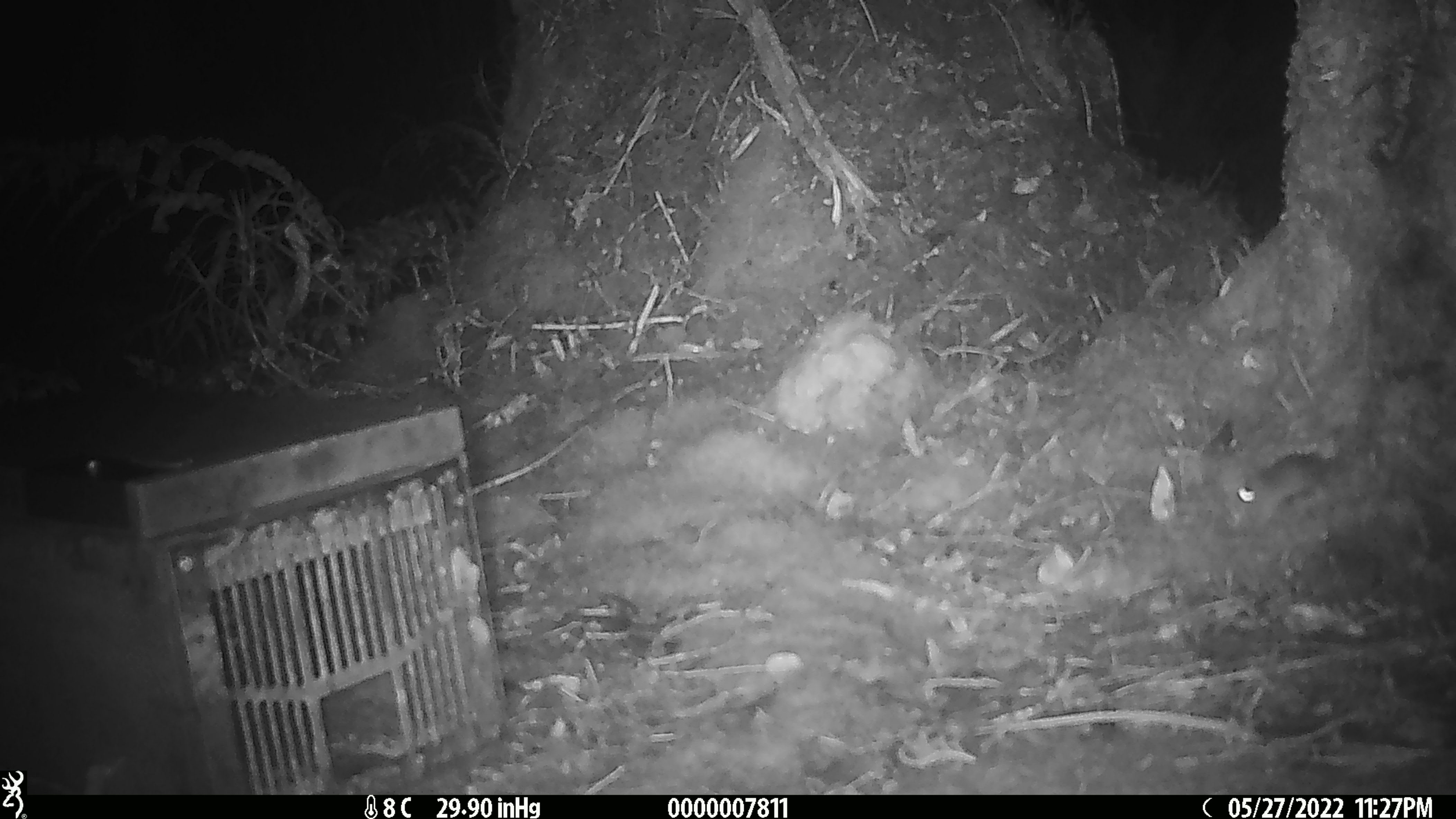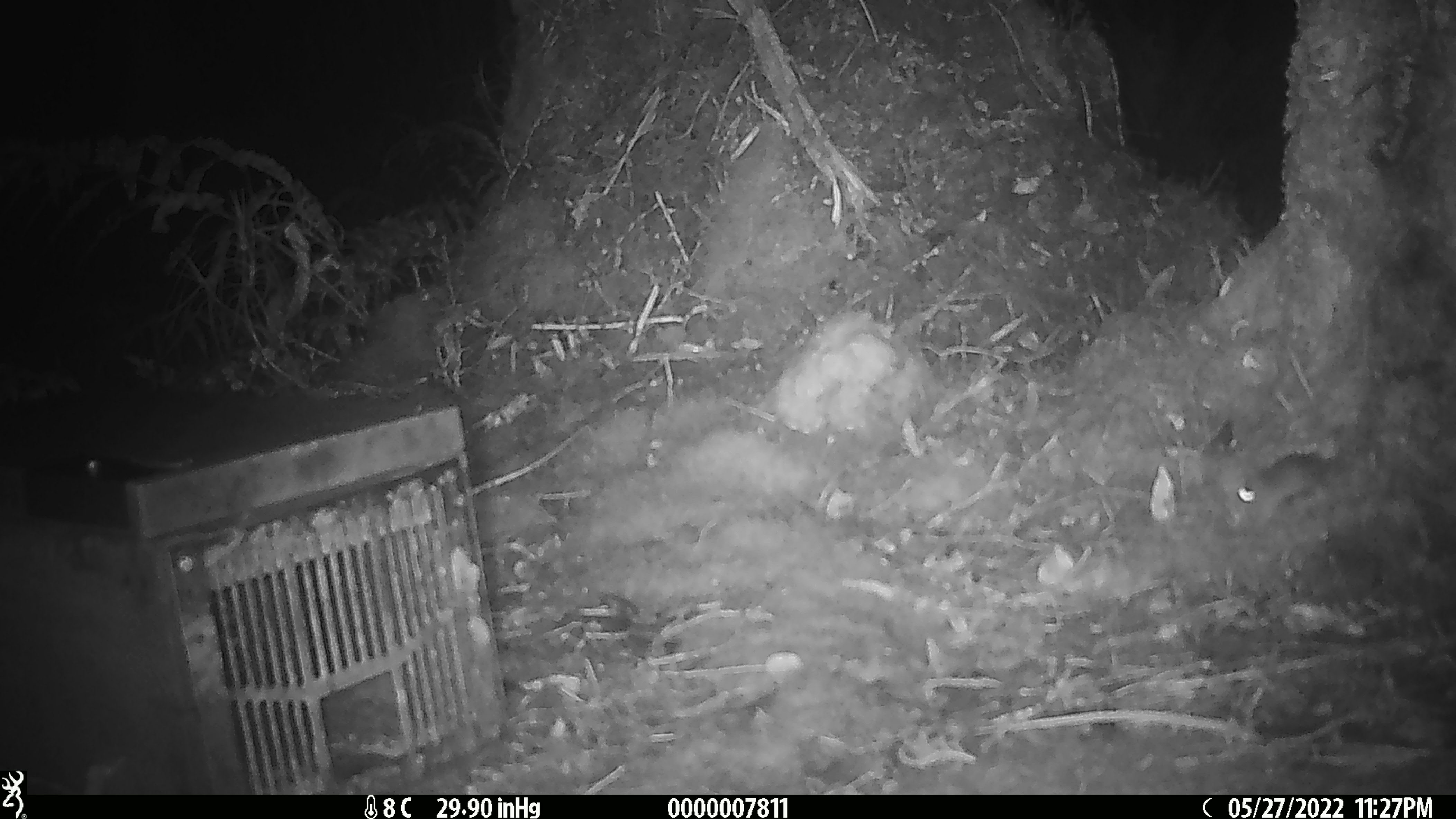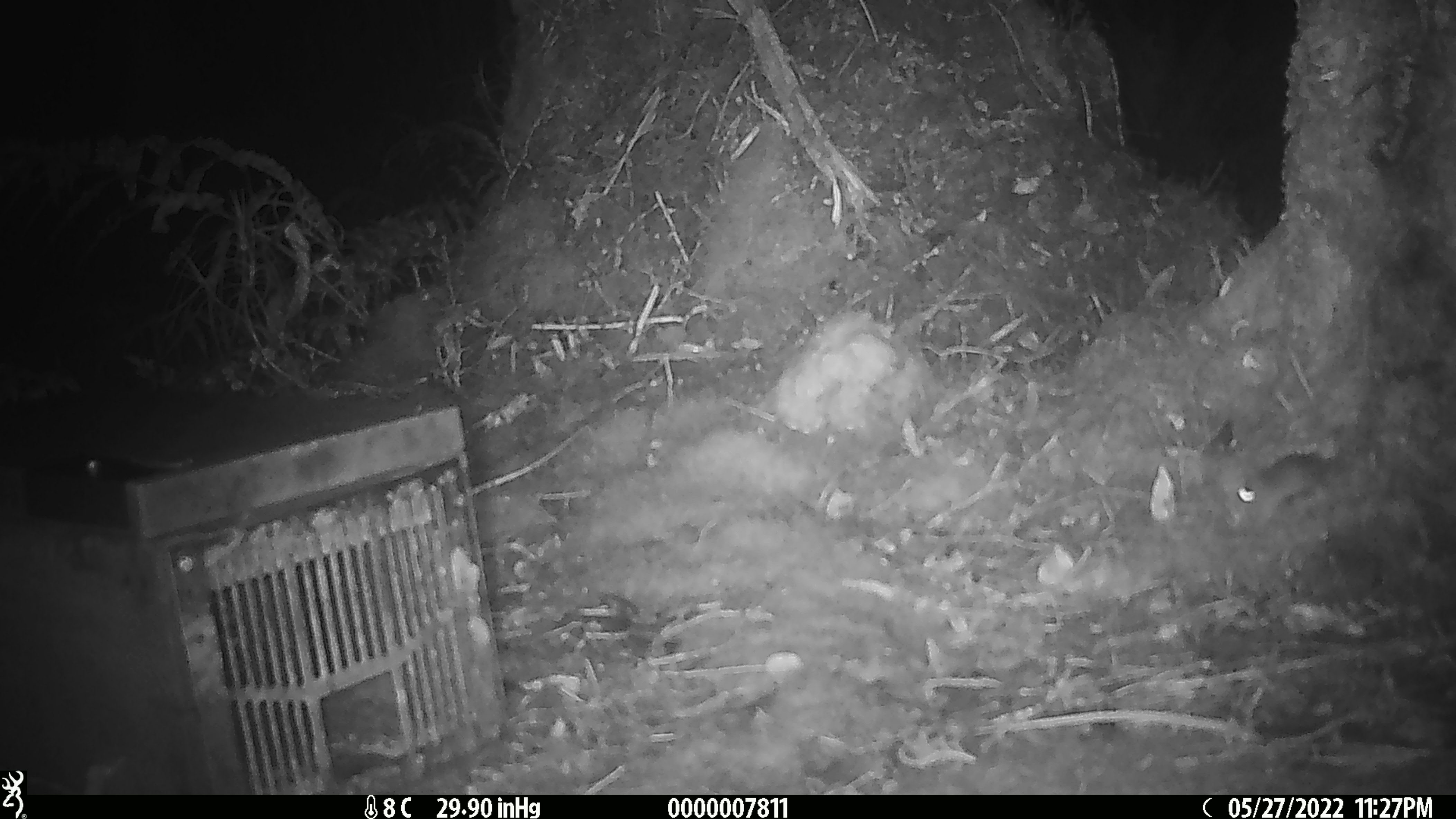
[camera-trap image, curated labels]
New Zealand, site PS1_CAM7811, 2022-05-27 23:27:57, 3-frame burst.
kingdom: Animalia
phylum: Chordata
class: Mammalia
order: Rodentia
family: Muridae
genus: Mus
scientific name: Mus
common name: mouse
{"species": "mouse (Mus)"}